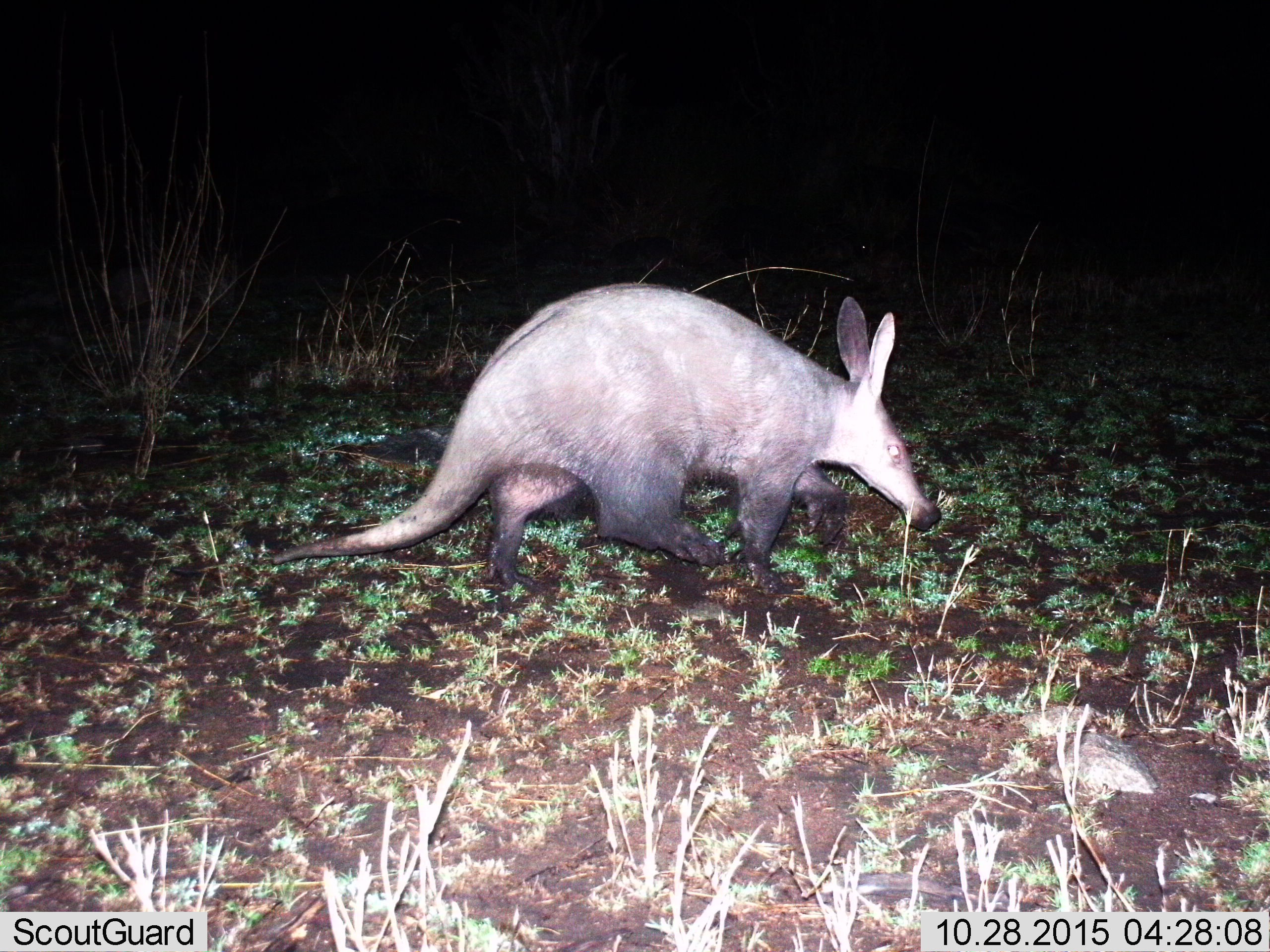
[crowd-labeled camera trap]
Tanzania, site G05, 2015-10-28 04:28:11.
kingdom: Animalia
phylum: Chordata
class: Mammalia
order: Tubulidentata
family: Orycteropodidae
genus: Orycteropus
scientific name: Orycteropus afer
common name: aardvark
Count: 1.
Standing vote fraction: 20%.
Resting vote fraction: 0%.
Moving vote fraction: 80%.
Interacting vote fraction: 0%.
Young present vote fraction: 0%.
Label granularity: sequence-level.